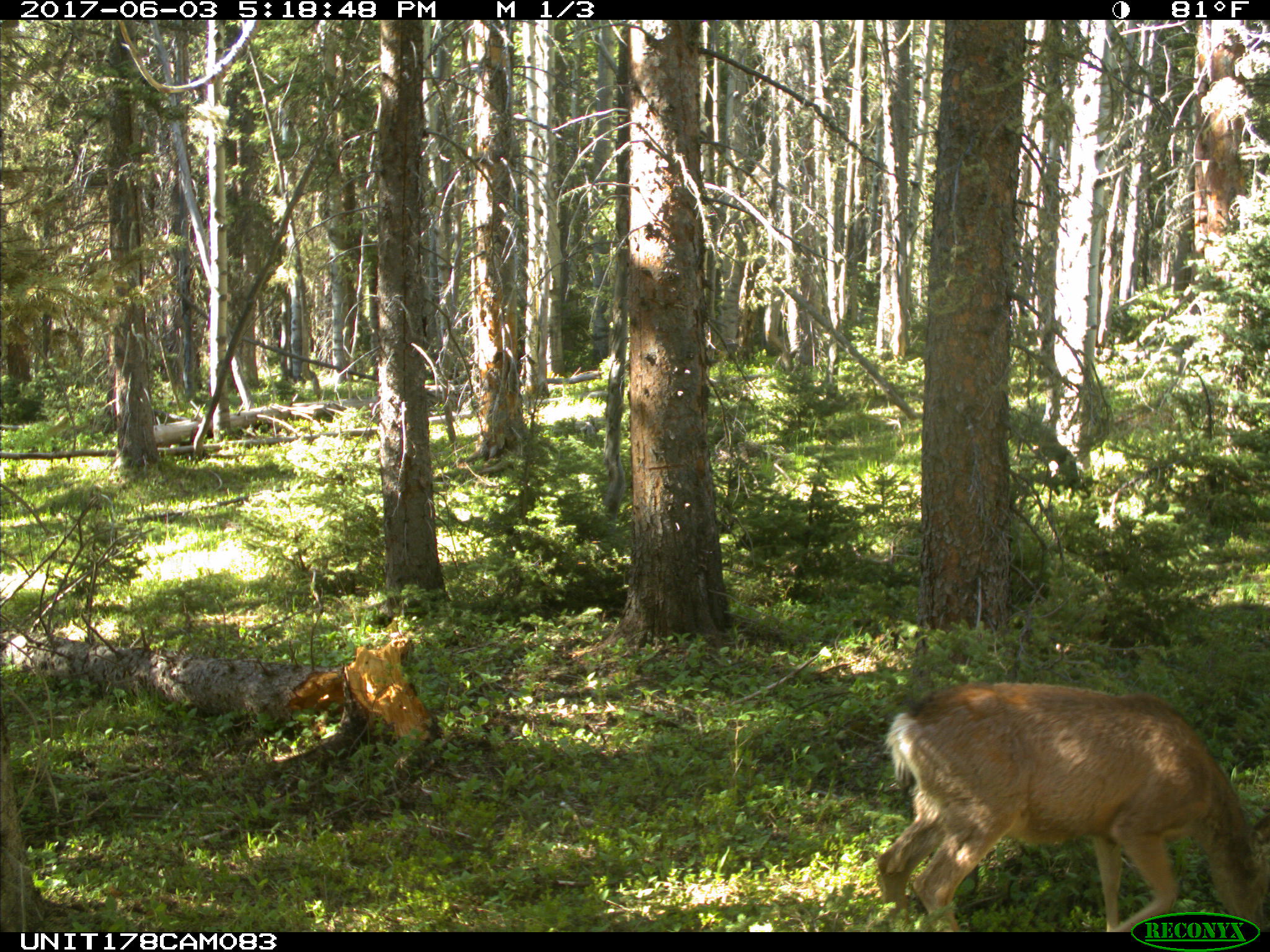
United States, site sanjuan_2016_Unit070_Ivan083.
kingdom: Animalia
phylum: Chordata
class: Mammalia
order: Artiodactyla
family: Cervidae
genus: Odocoileus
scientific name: Odocoileus hemionus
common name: mule deer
Odocoileus hemionus (mule deer).